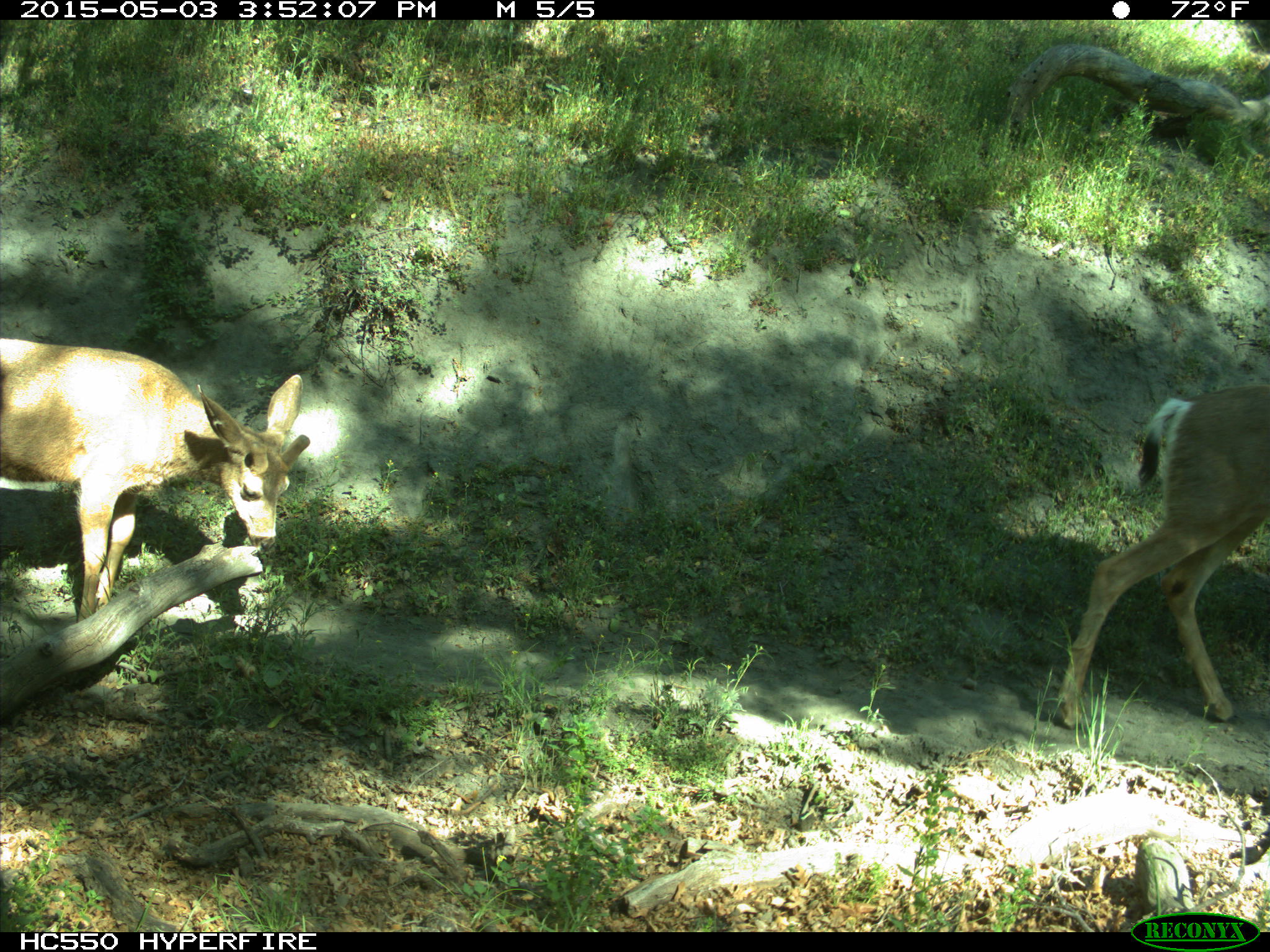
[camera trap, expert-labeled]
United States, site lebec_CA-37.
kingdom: Animalia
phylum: Chordata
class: Mammalia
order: Artiodactyla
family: Cervidae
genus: Odocoileus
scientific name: Odocoileus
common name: deer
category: unidentified deer